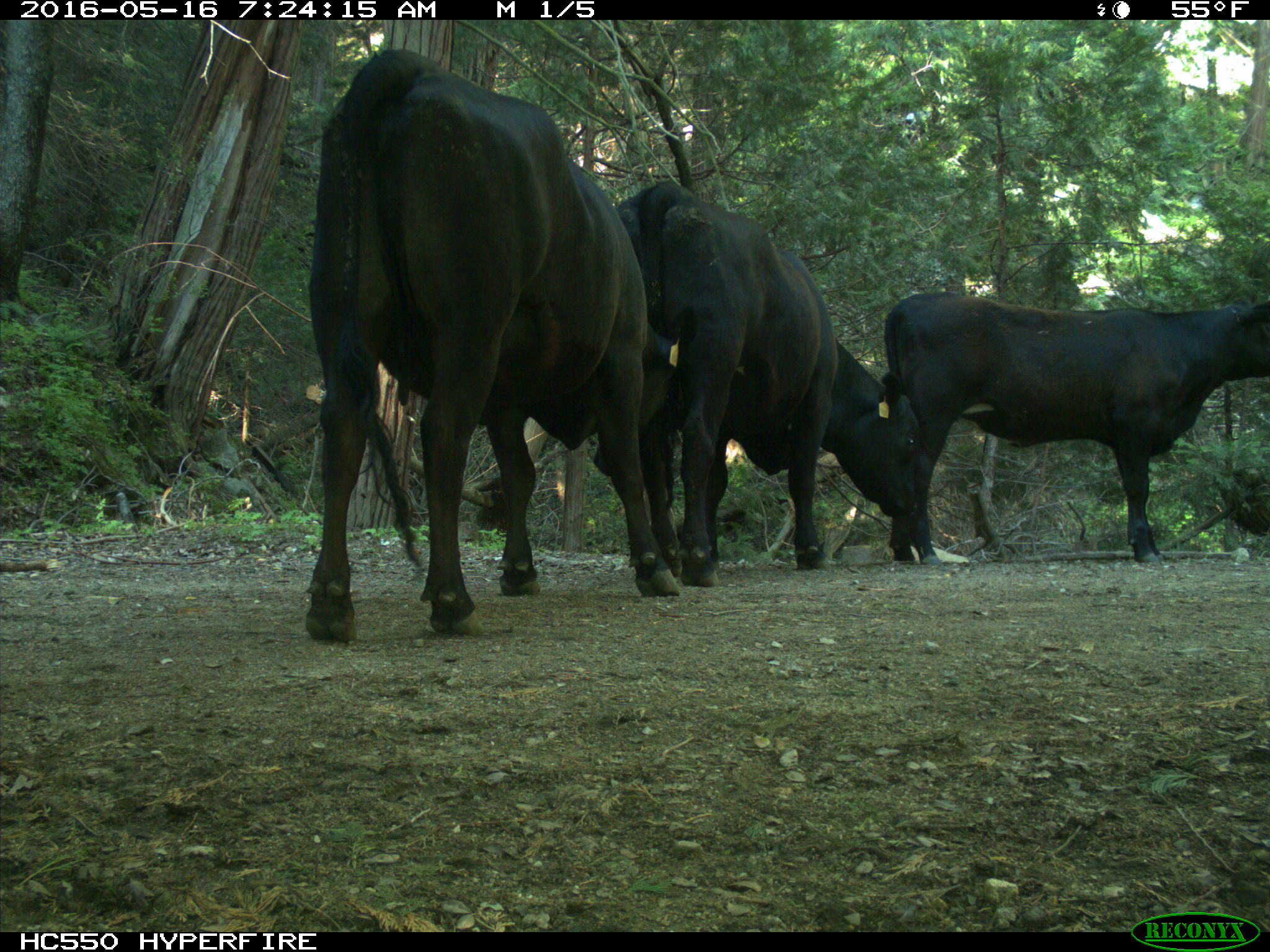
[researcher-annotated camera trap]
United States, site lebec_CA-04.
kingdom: Animalia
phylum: Chordata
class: Mammalia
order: Artiodactyla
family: Bovidae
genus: Bos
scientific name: Bos taurus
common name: domestic cow